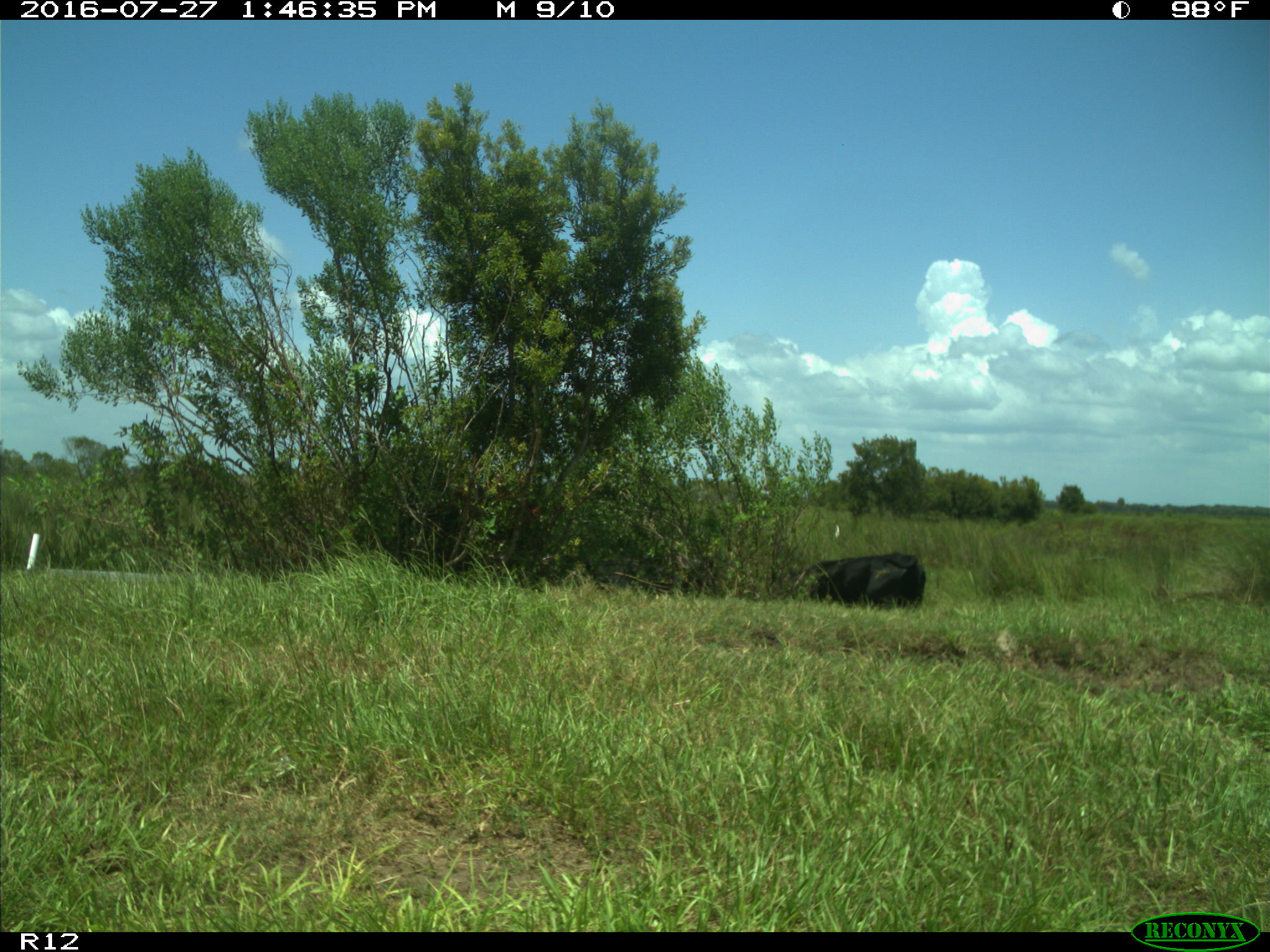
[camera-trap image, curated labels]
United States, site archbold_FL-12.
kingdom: Animalia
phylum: Chordata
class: Mammalia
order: Artiodactyla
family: Bovidae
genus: Bos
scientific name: Bos taurus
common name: domestic cow